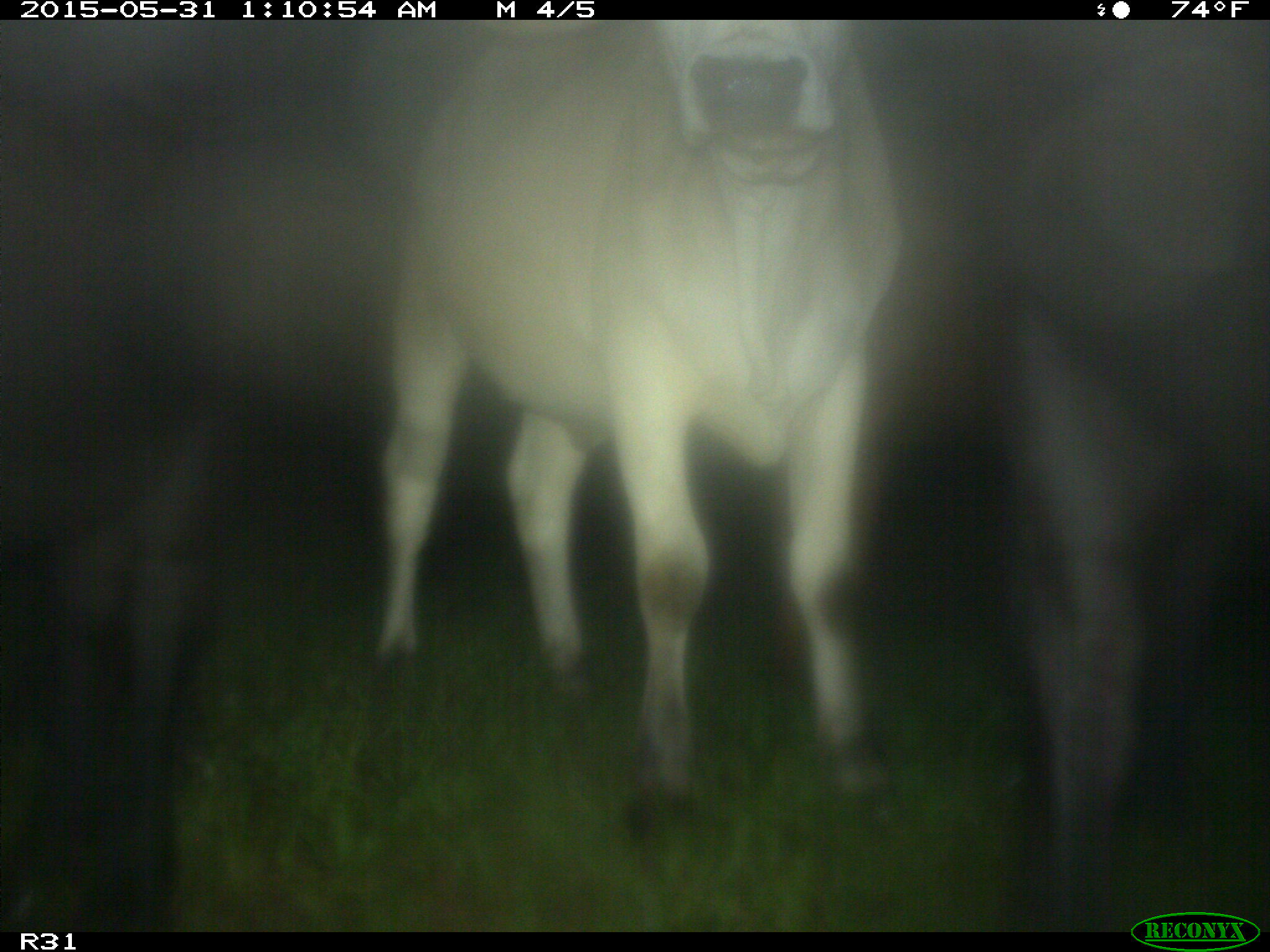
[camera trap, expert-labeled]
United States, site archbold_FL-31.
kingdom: Animalia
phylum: Chordata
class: Mammalia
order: Artiodactyla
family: Bovidae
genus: Bos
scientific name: Bos taurus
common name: domestic cow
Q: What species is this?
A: Bos taurus (domestic cow).